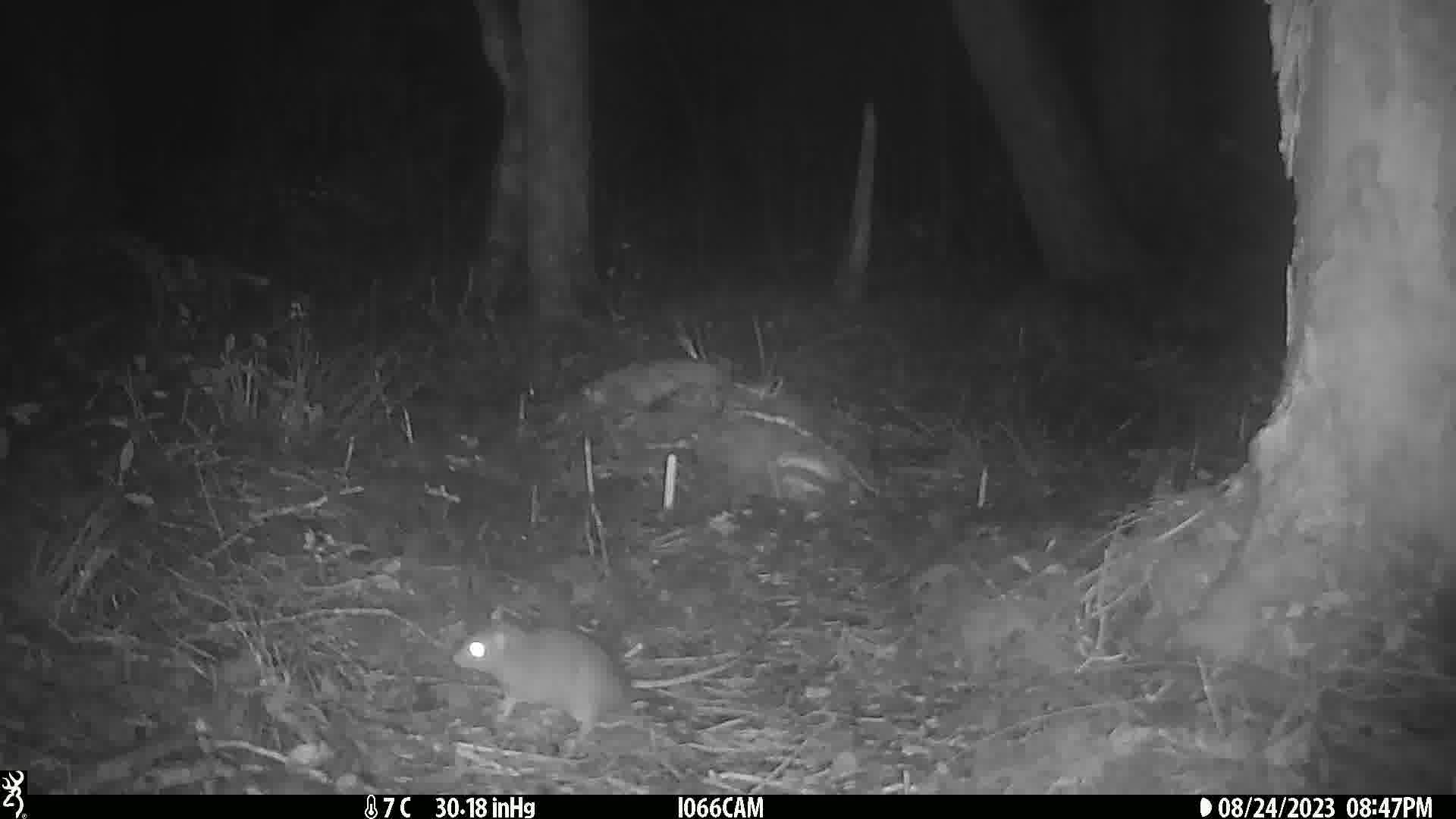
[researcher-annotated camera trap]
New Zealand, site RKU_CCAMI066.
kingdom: Animalia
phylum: Chordata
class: Mammalia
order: Rodentia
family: Muridae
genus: Rattus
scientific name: Rattus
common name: rat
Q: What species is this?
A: Rat (Rattus).